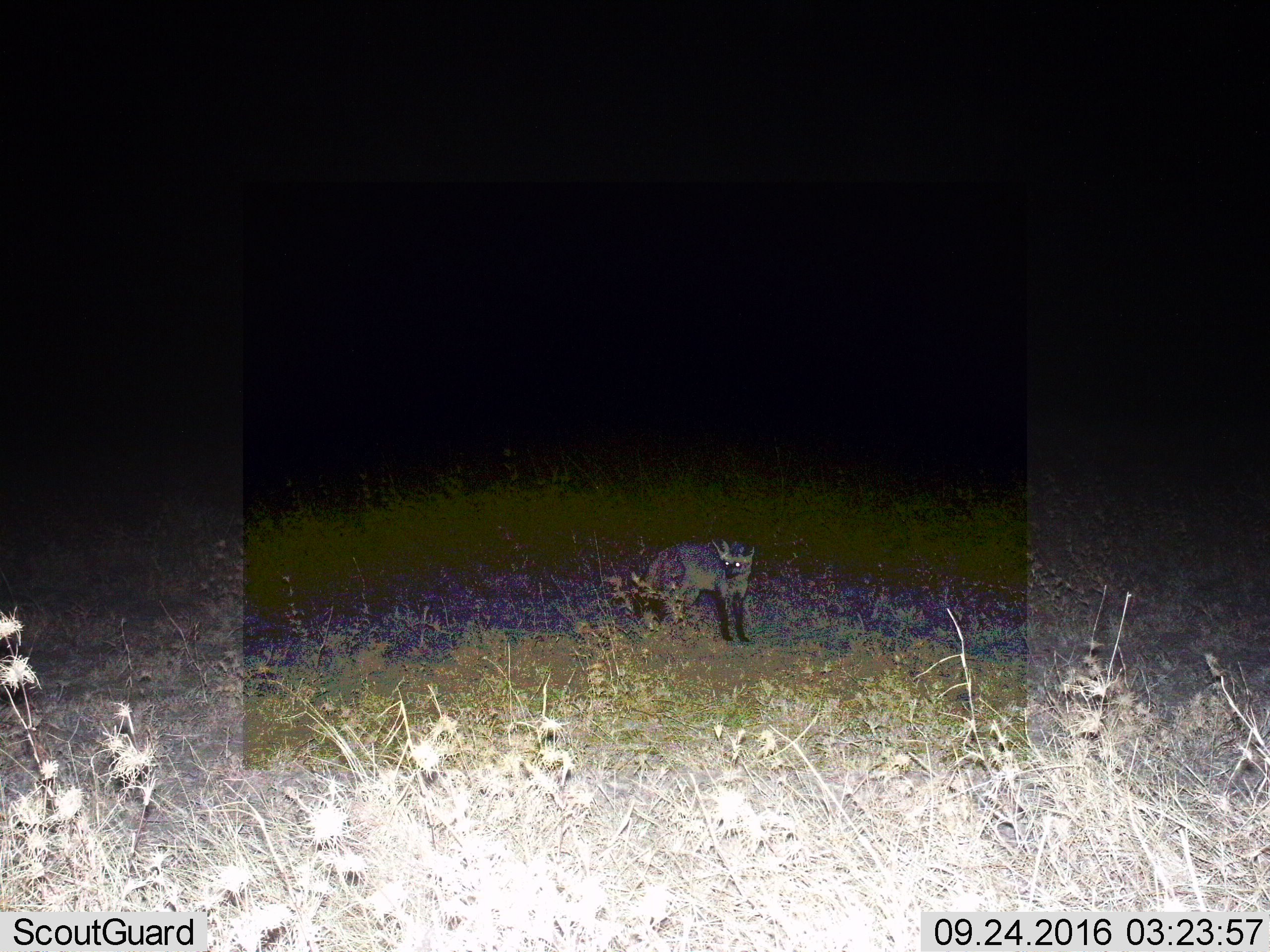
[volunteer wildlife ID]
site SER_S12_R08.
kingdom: Animalia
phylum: Chordata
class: Mammalia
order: Carnivora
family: Canidae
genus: Otocyon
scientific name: Otocyon megalotis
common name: bat-eared fox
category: foxbateared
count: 1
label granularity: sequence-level